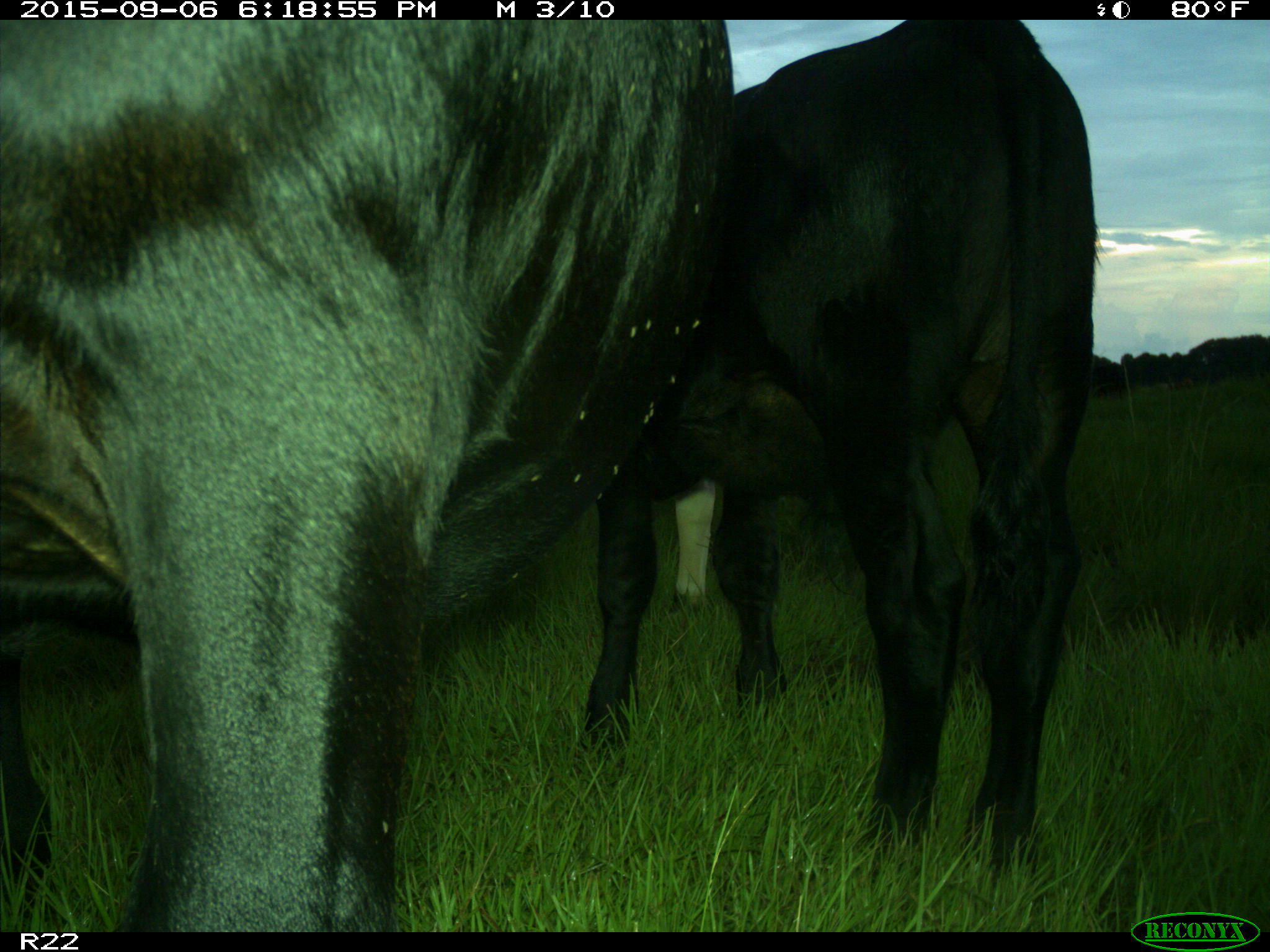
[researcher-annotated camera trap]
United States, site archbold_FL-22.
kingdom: Animalia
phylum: Chordata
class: Mammalia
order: Artiodactyla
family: Bovidae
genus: Bos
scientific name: Bos taurus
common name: domestic cow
Bos taurus (domestic cow).